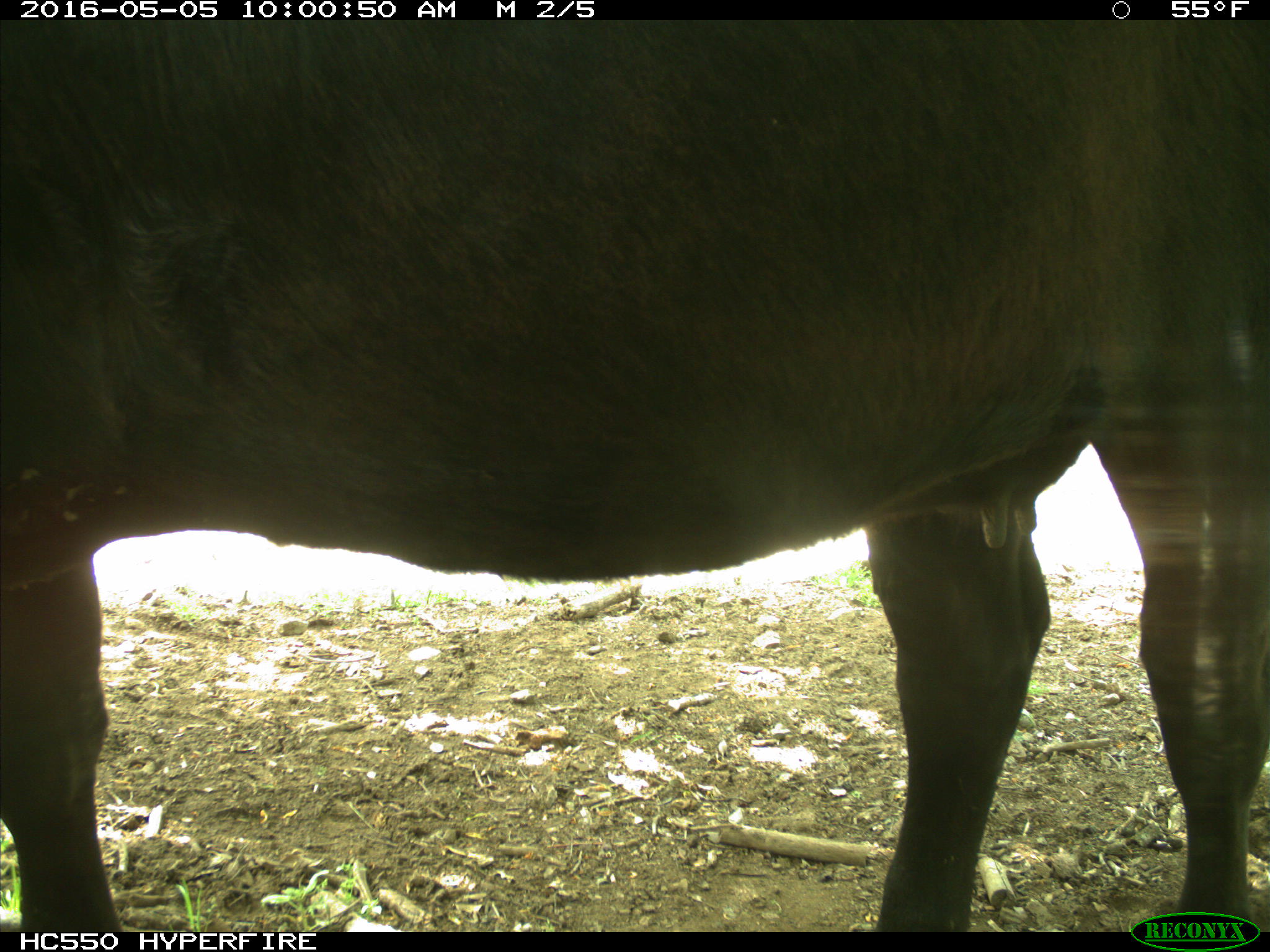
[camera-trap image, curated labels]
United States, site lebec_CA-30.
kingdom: Animalia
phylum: Chordata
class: Mammalia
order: Artiodactyla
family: Bovidae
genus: Bos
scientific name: Bos taurus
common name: domestic cow